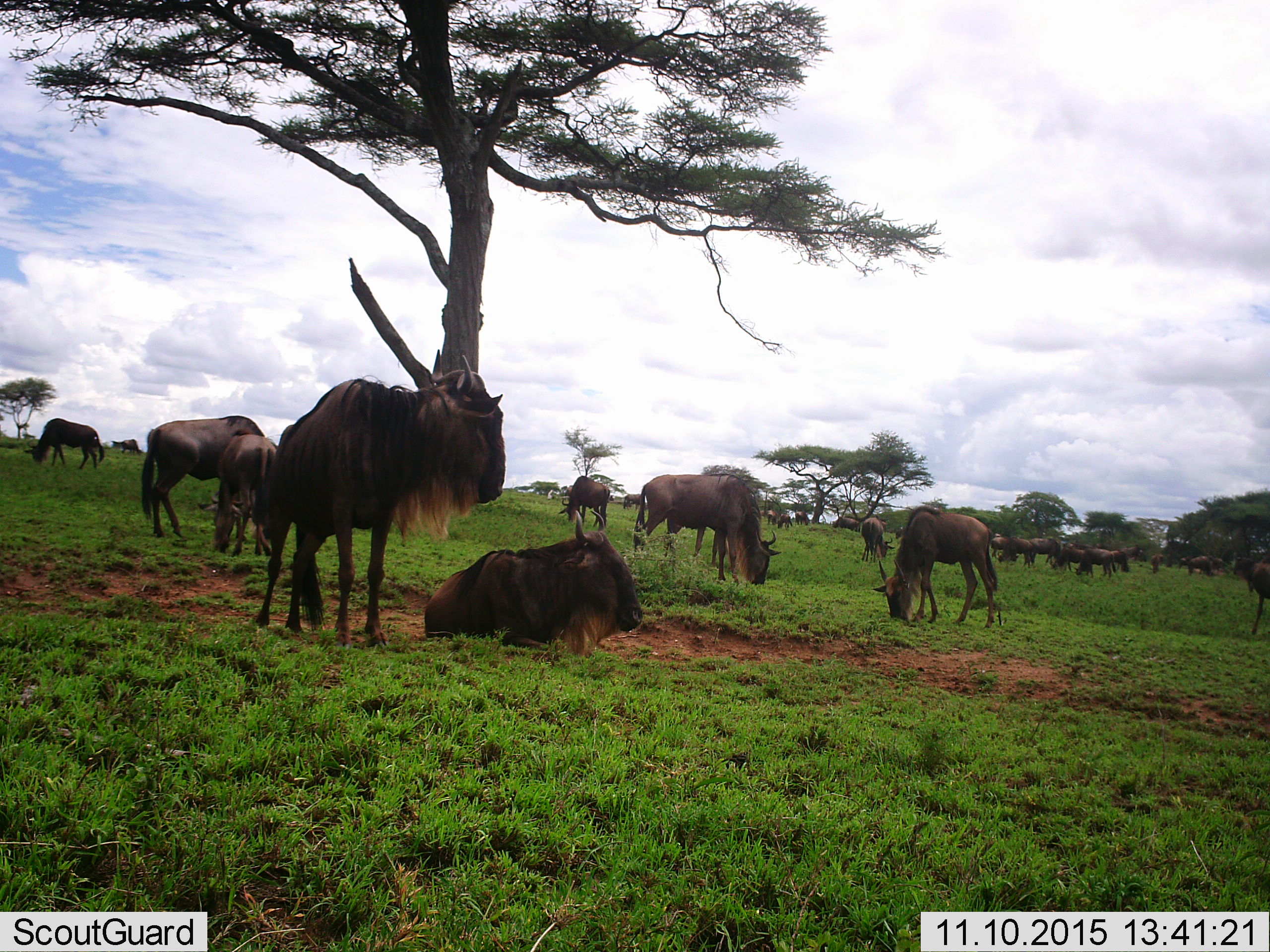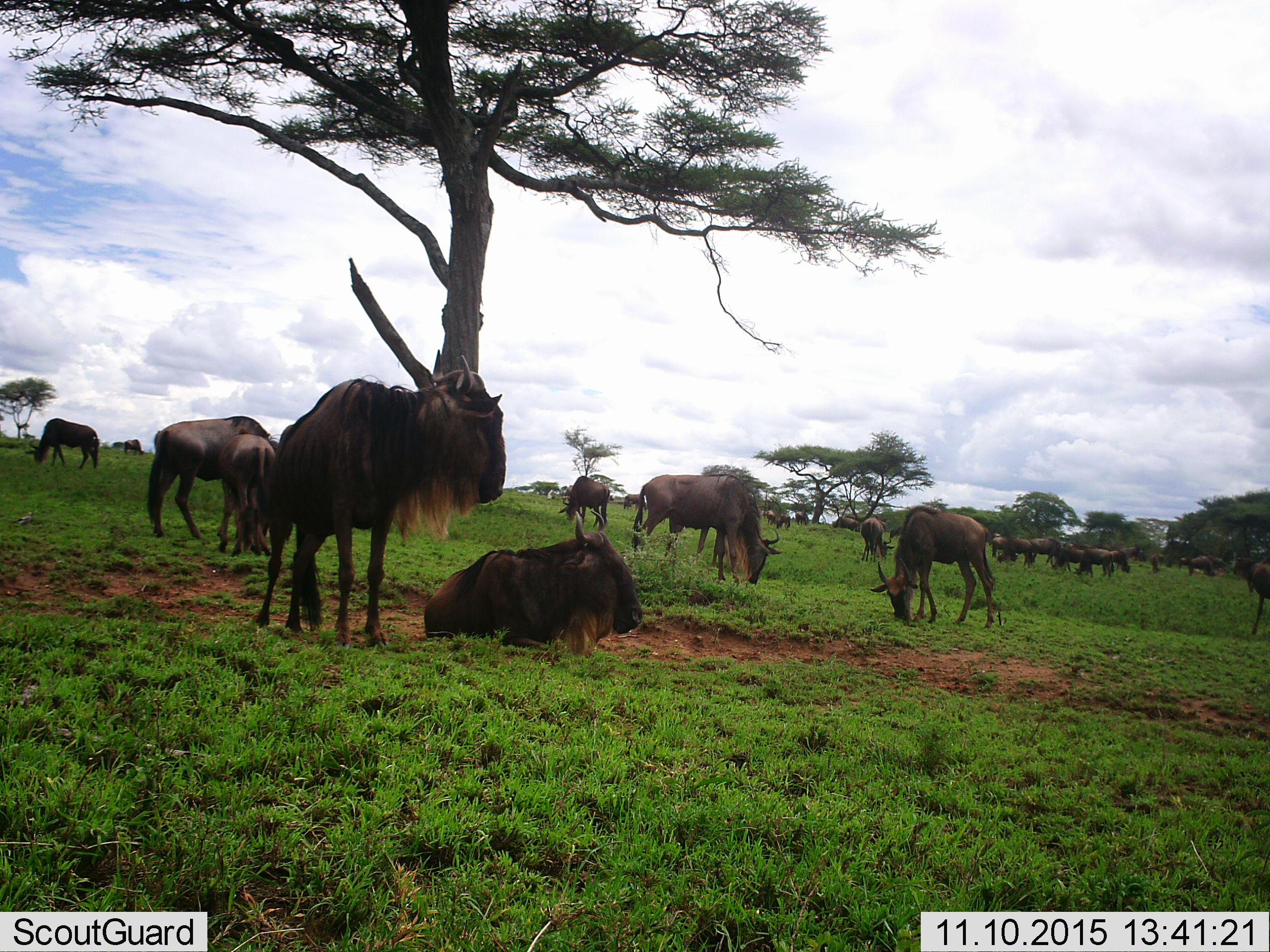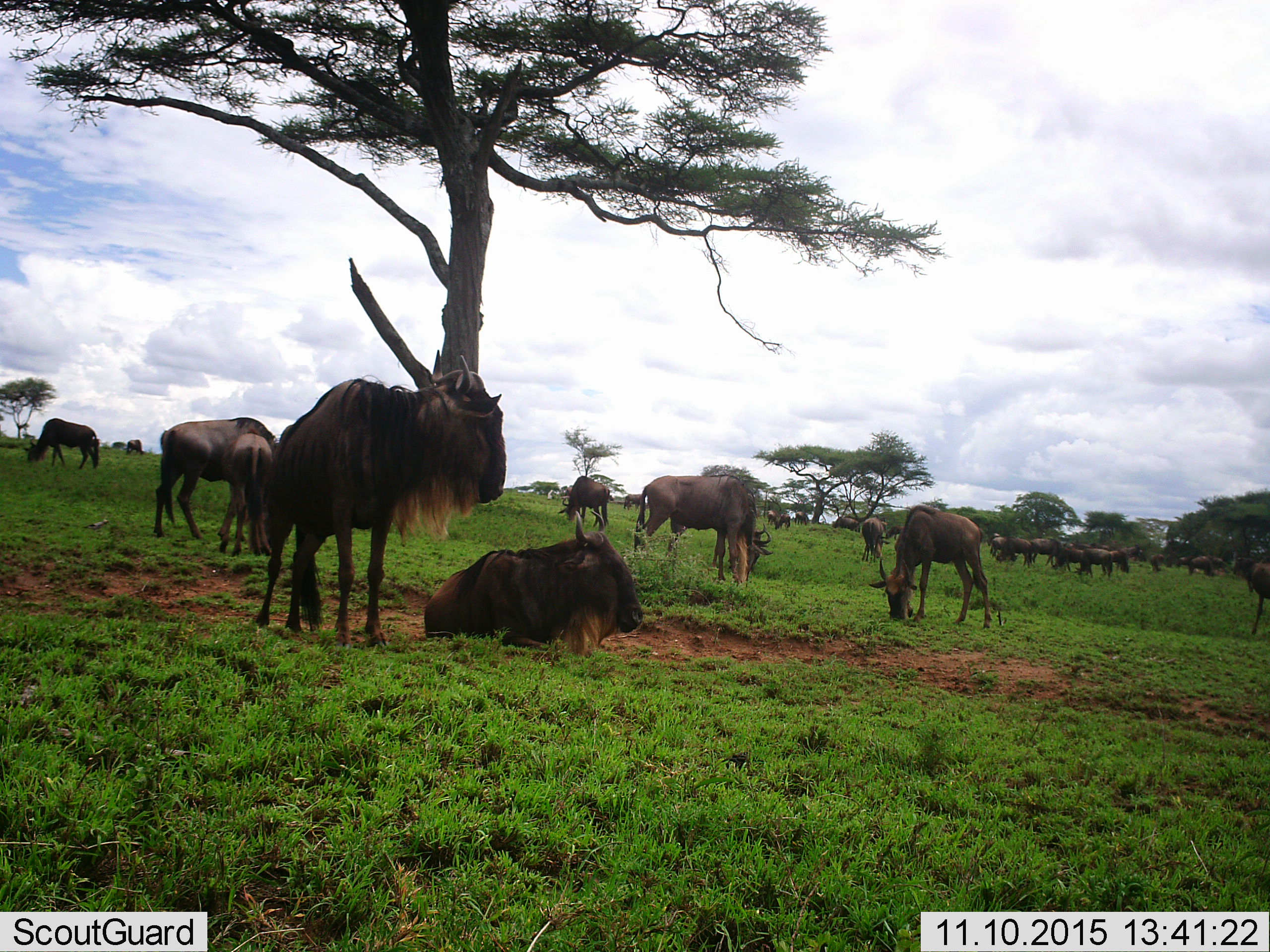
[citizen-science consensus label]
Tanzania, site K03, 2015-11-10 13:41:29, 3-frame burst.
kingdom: Animalia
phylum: Chordata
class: Mammalia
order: Artiodactyla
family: Bovidae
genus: Connochaetes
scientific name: Connochaetes taurinus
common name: blue wildebeest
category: wildebeest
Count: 11-50.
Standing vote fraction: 80%.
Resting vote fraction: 80%.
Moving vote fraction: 30%.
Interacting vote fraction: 10%.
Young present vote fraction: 20%.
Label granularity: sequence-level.